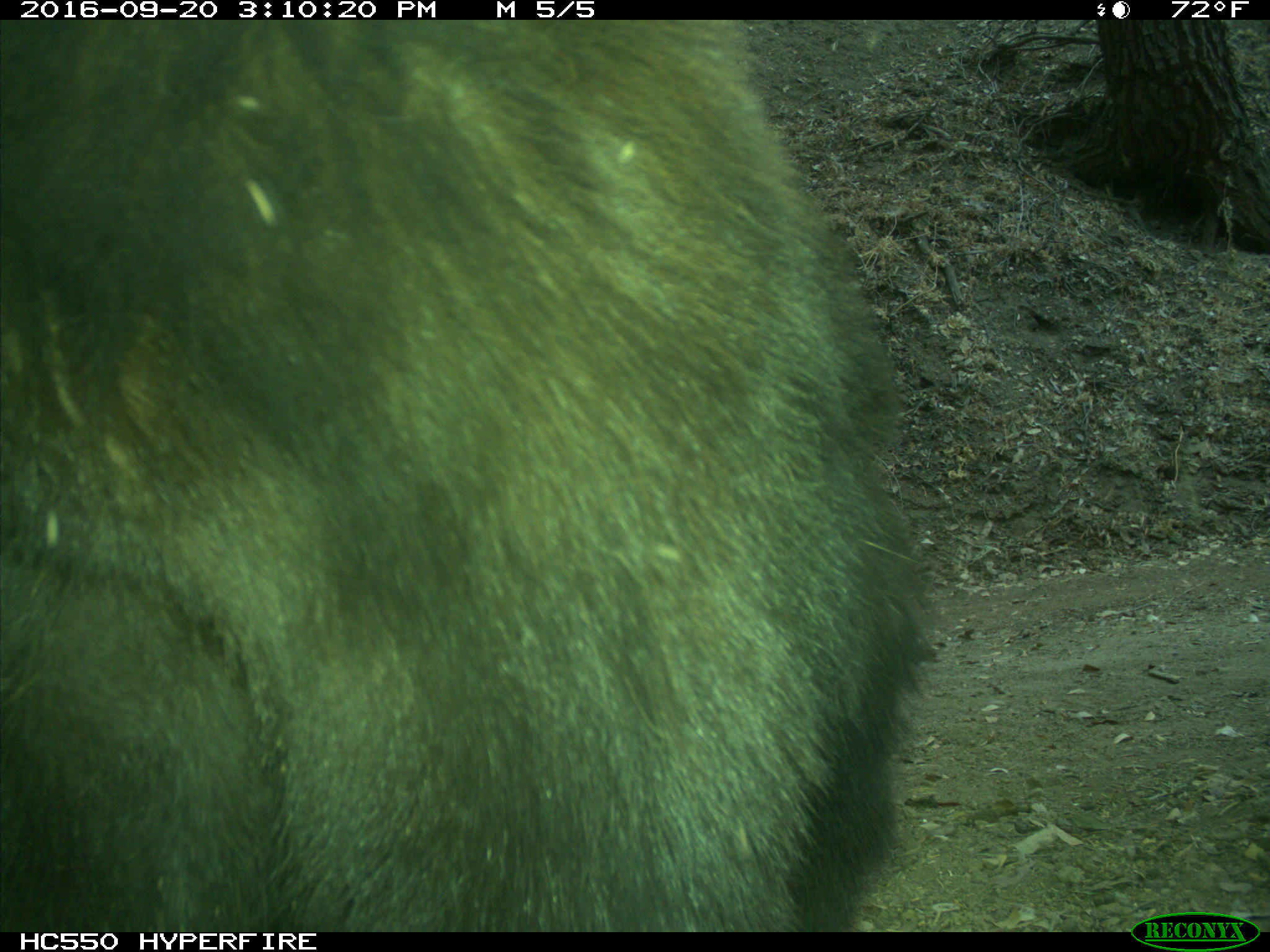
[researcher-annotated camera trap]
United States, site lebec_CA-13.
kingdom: Animalia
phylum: Chordata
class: Mammalia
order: Carnivora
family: Ursidae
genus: Ursus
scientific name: Ursus americanus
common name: american black bear